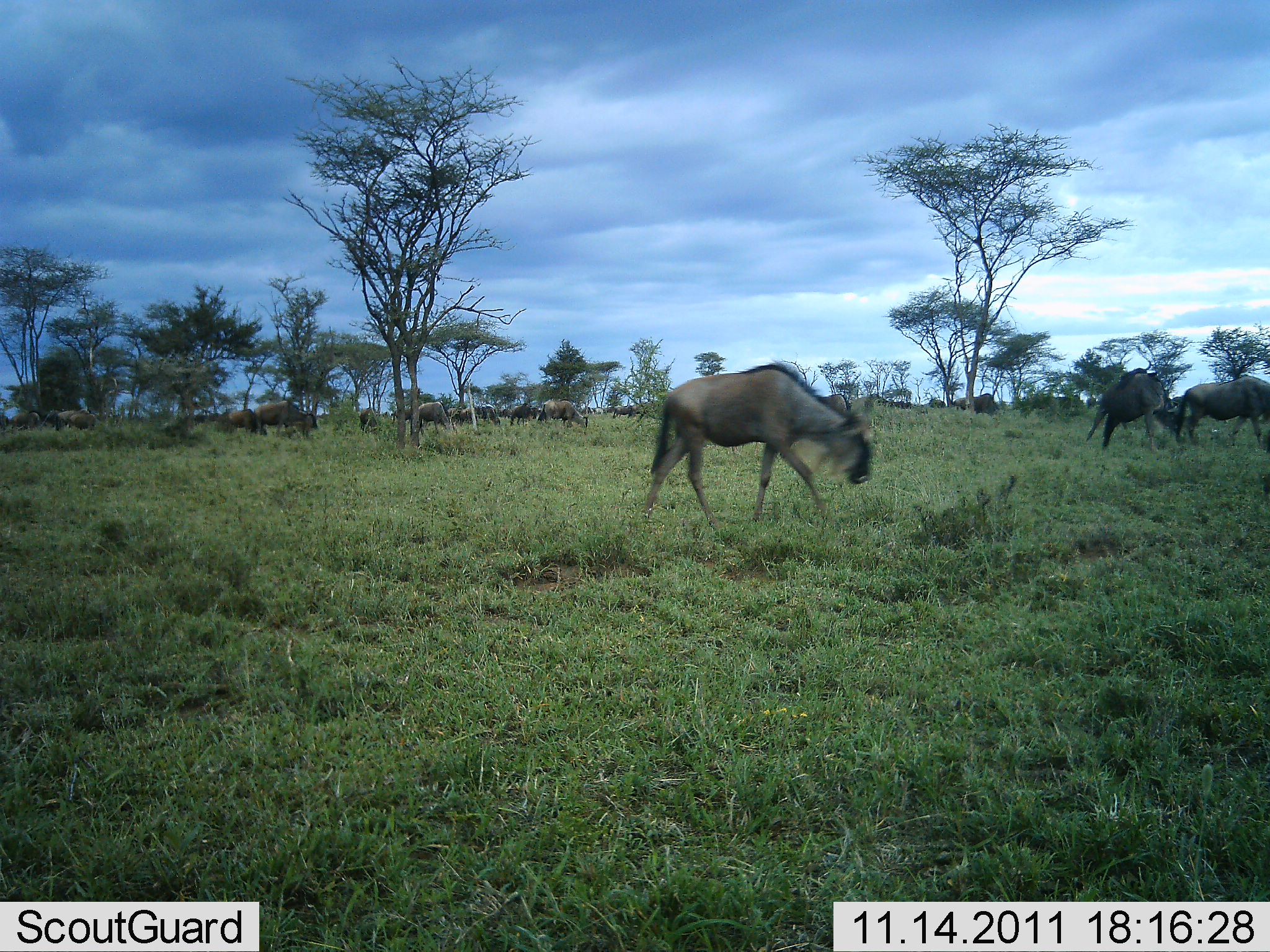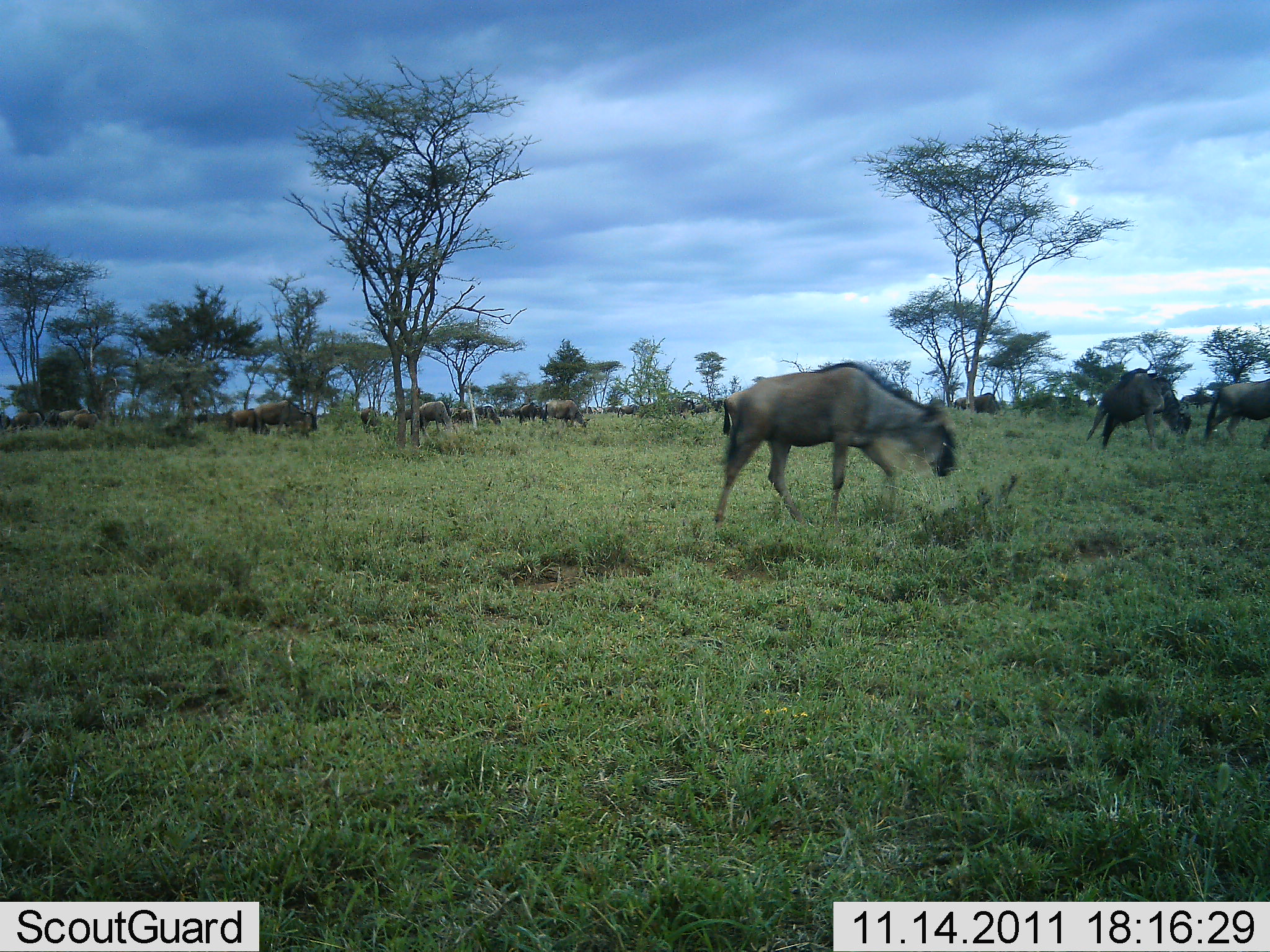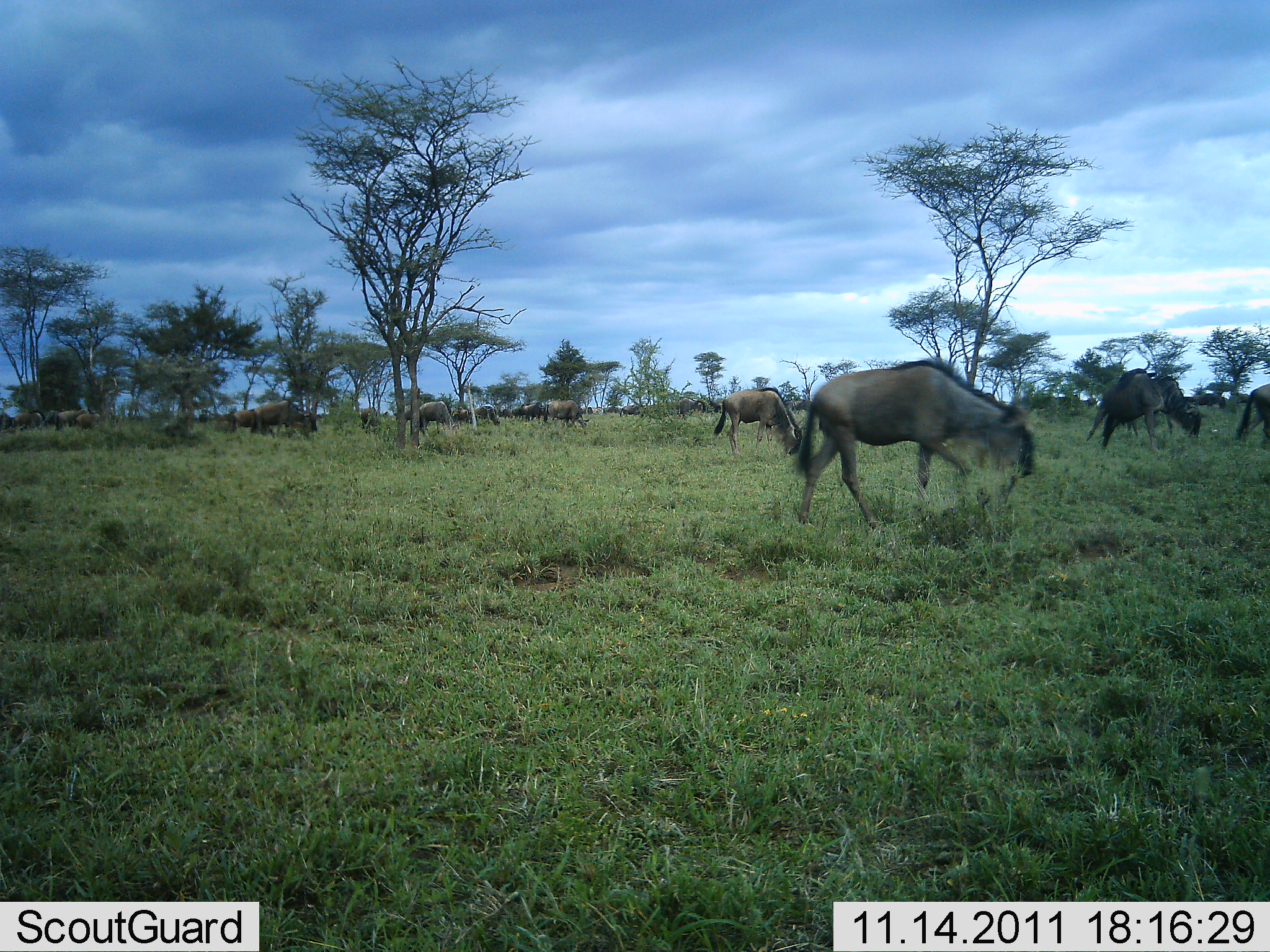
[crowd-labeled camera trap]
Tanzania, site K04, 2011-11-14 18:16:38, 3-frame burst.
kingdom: Animalia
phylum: Chordata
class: Mammalia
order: Artiodactyla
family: Bovidae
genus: Connochaetes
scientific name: Connochaetes taurinus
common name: blue wildebeest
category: wildebeest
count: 11-50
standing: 18%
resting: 0%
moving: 100%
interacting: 0%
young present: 0%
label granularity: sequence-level